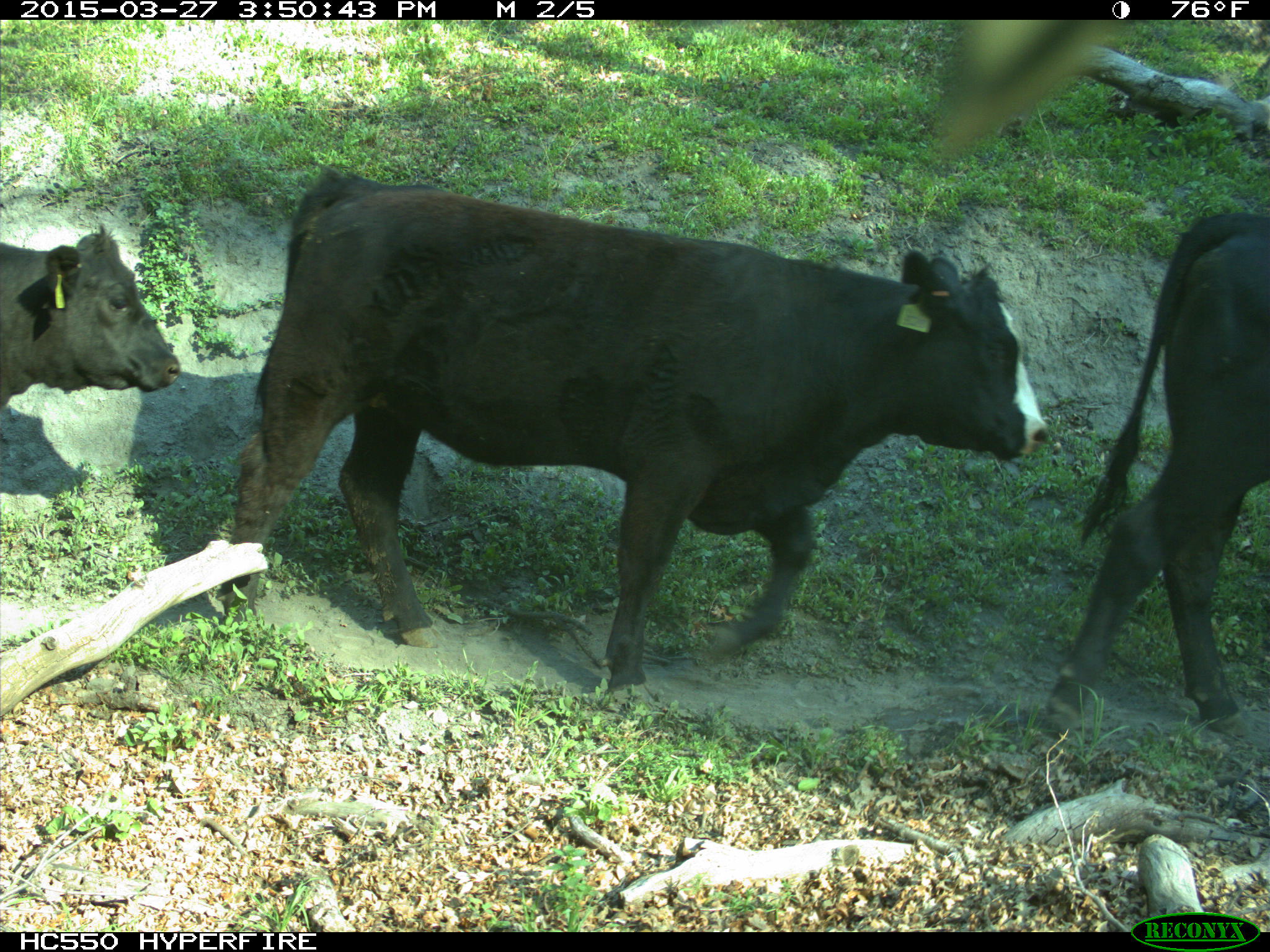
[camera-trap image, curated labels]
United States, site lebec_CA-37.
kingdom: Animalia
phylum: Chordata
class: Mammalia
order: Artiodactyla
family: Bovidae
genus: Bos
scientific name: Bos taurus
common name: domestic cow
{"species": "Bos taurus (domestic cow)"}